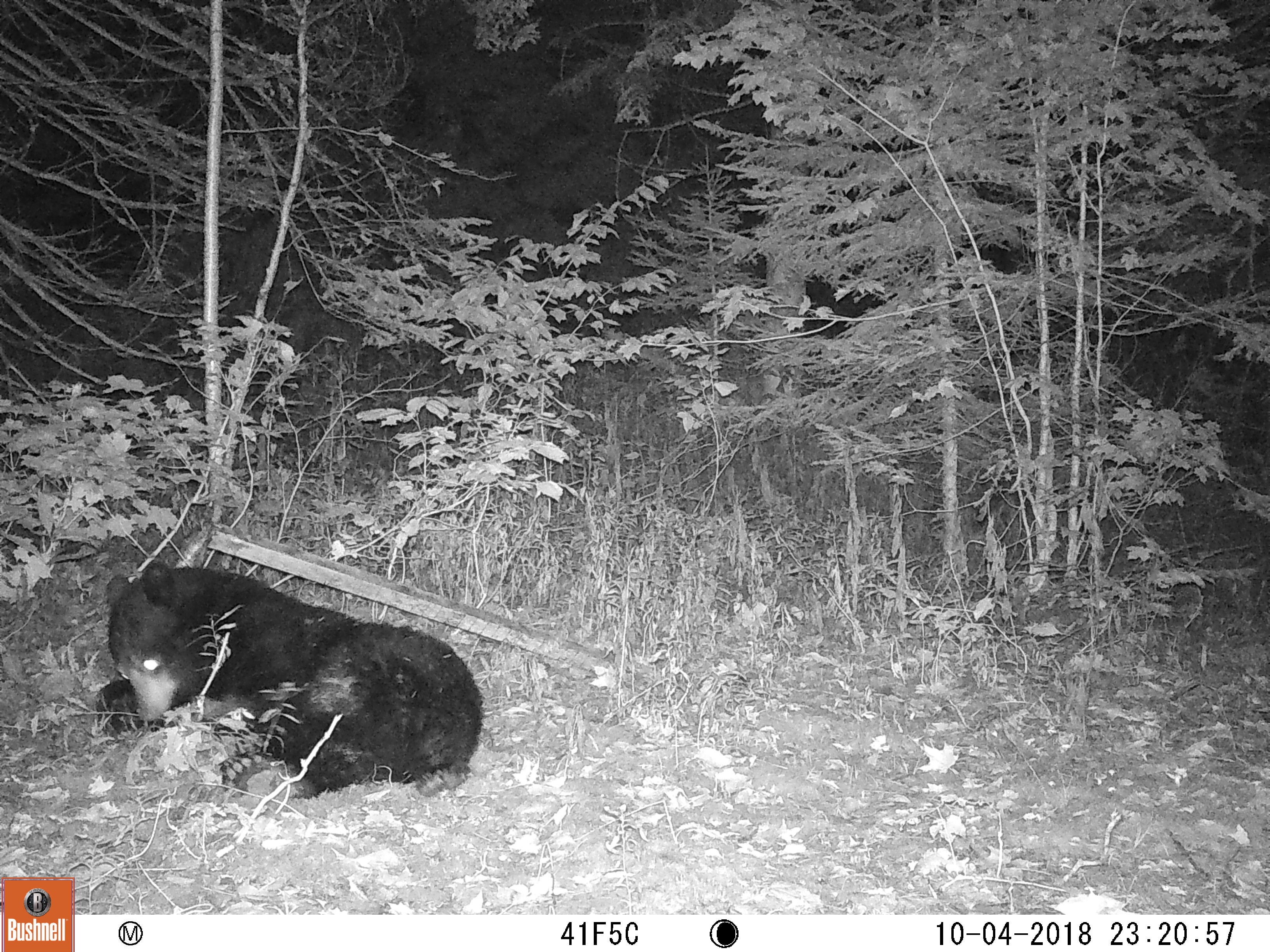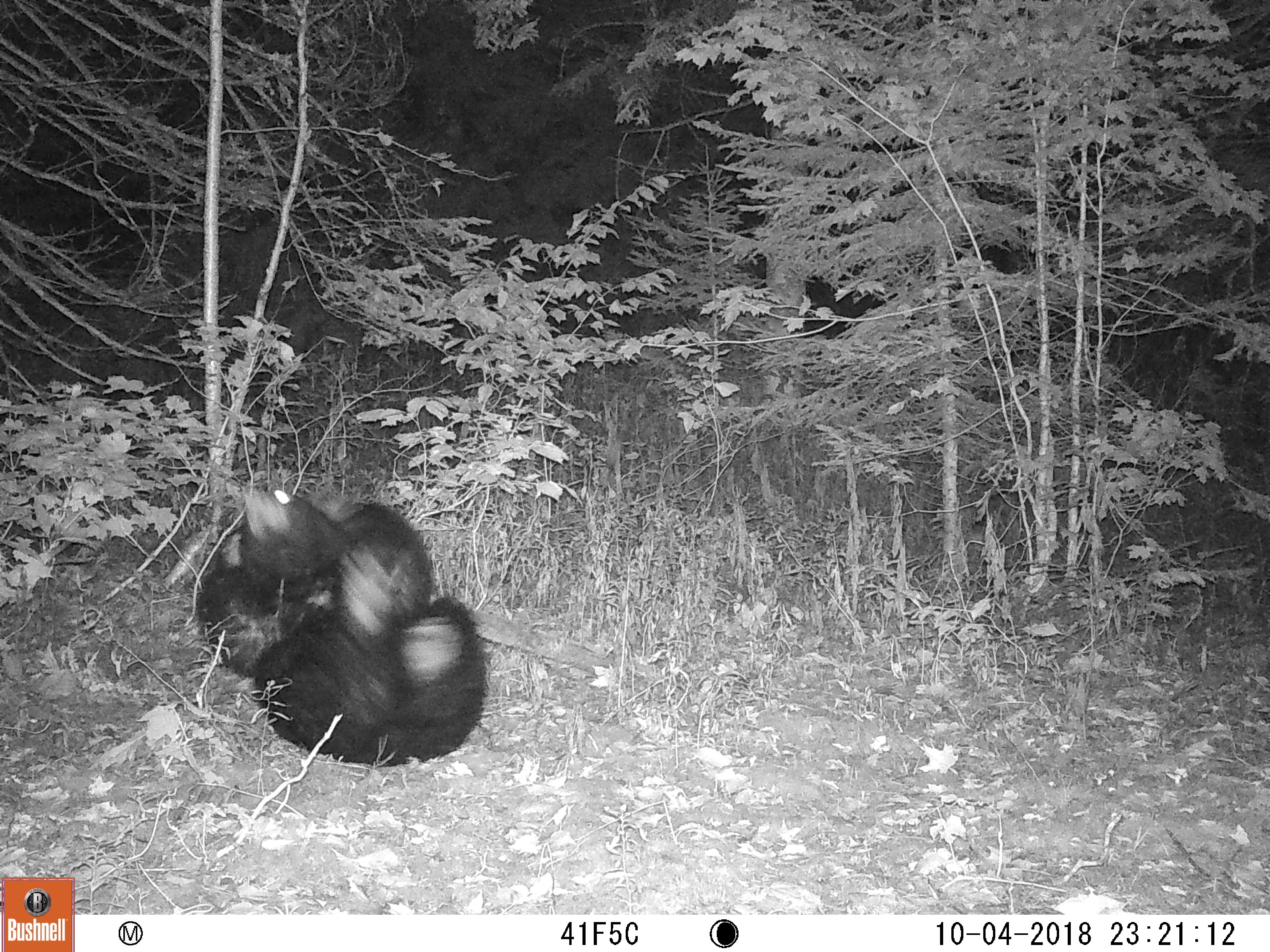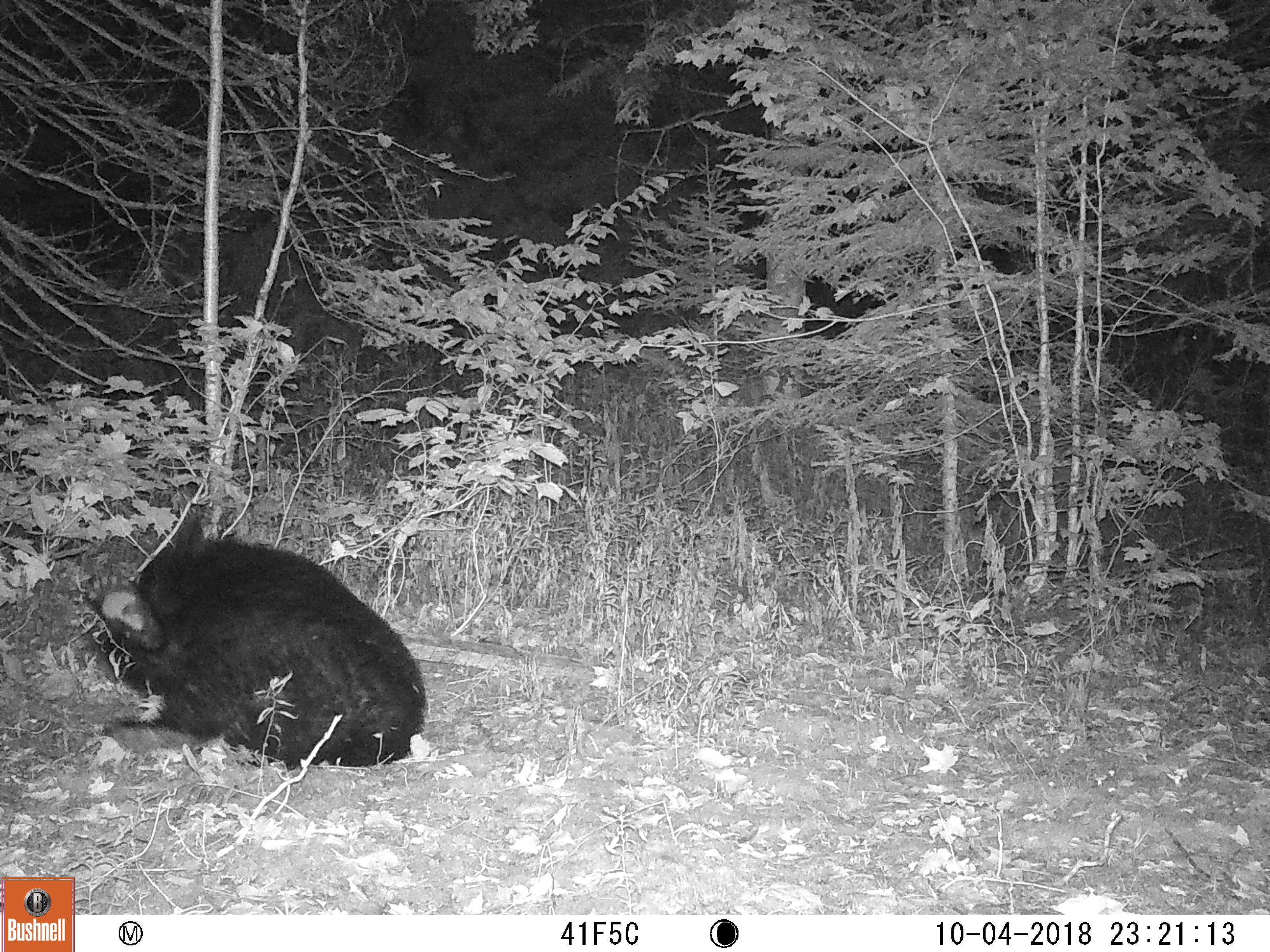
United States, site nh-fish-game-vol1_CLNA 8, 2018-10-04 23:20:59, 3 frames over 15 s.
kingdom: Animalia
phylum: Chordata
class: Mammalia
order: Carnivora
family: Ursidae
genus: Ursus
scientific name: Ursus americanus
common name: black bear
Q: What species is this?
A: Black bear (Ursus americanus).